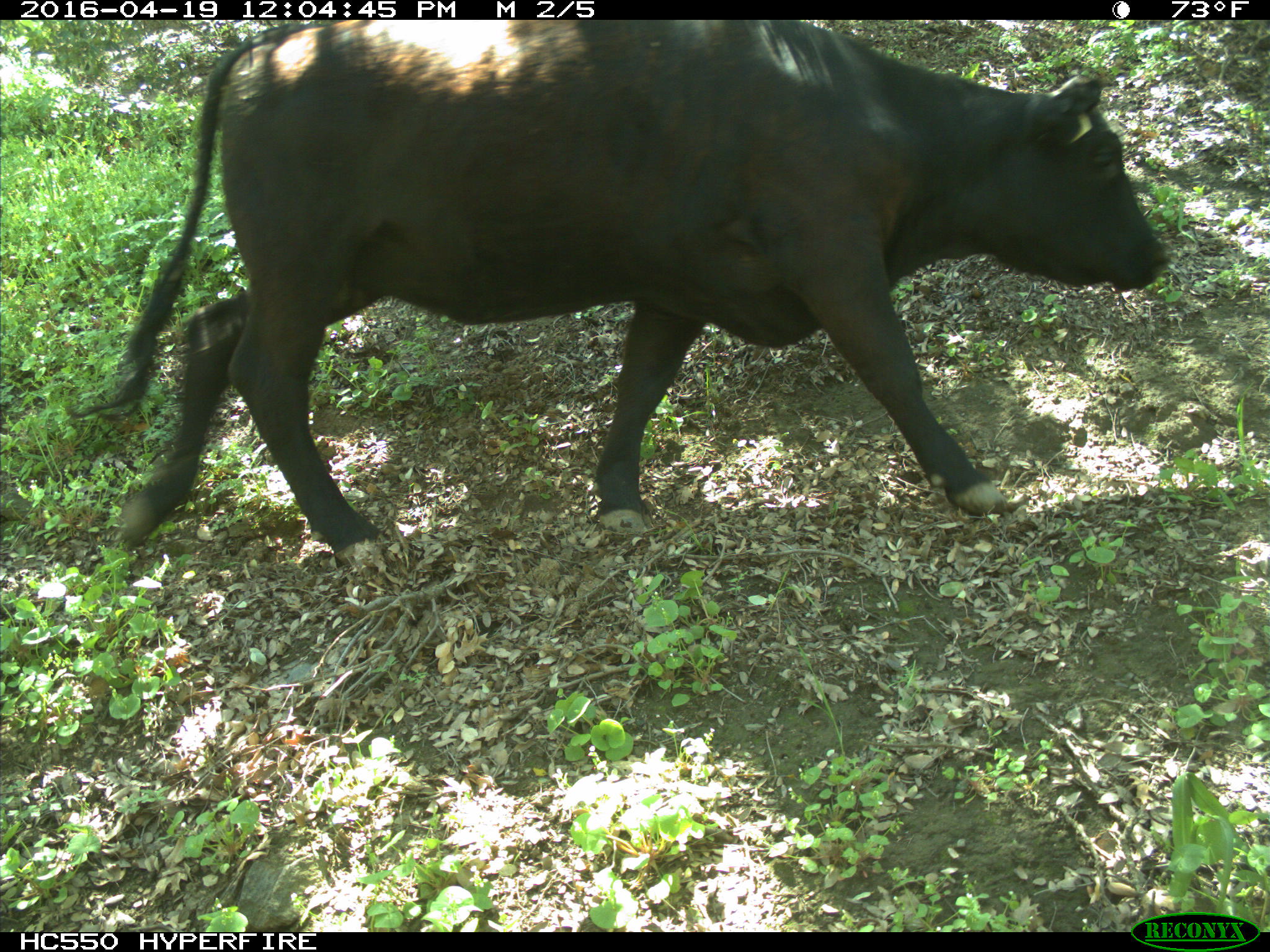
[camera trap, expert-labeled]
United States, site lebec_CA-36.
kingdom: Animalia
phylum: Chordata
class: Mammalia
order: Artiodactyla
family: Bovidae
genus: Bos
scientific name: Bos taurus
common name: domestic cow